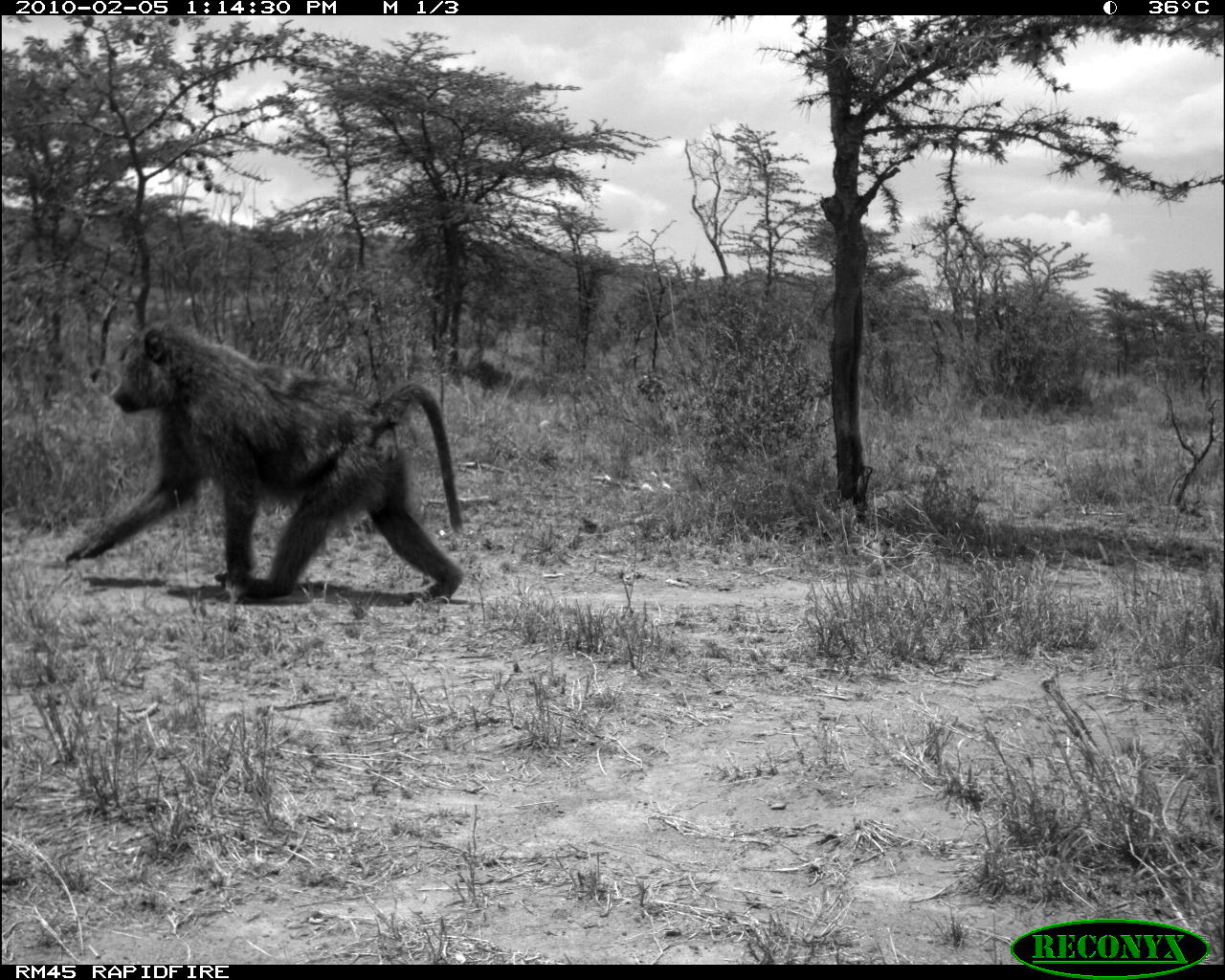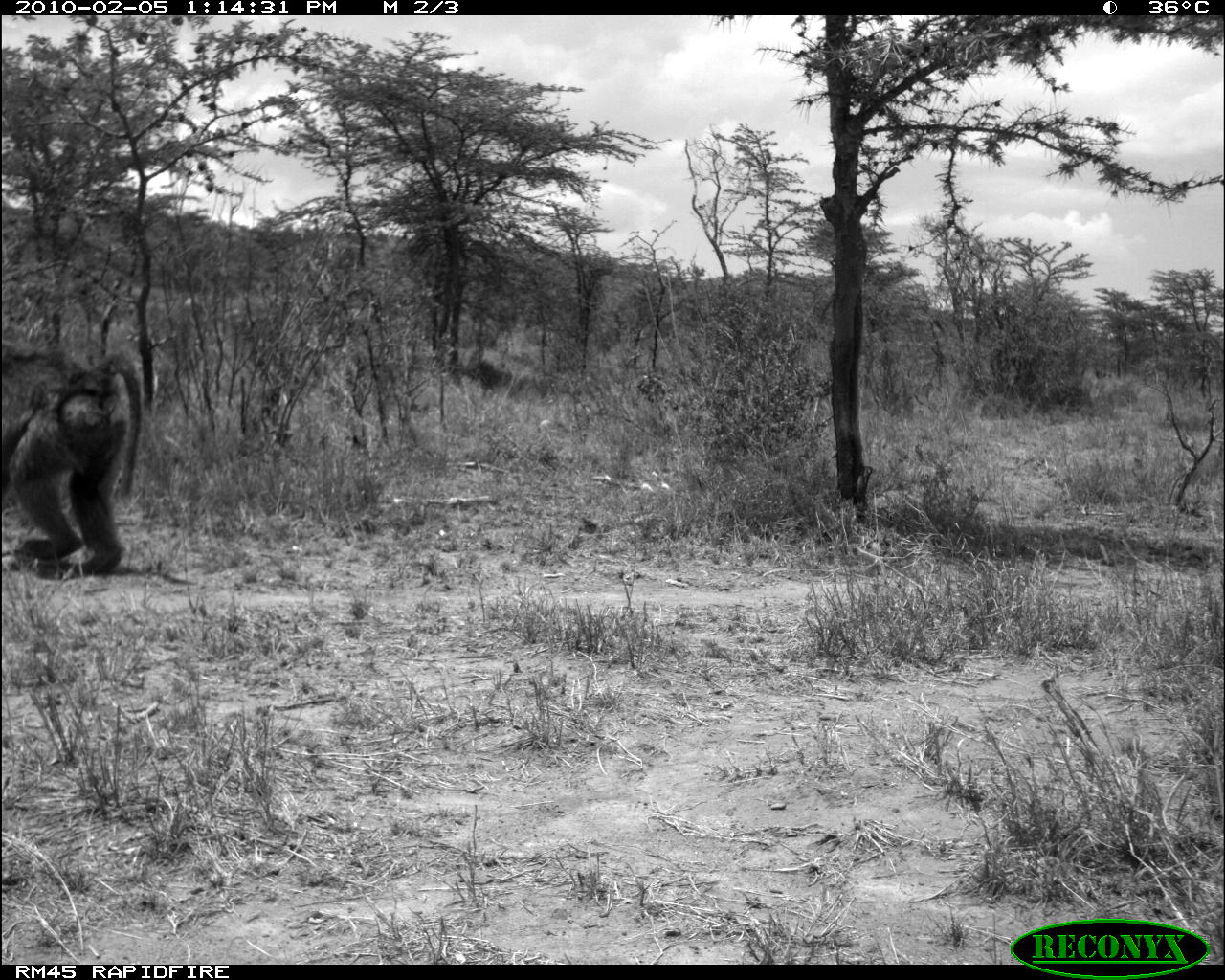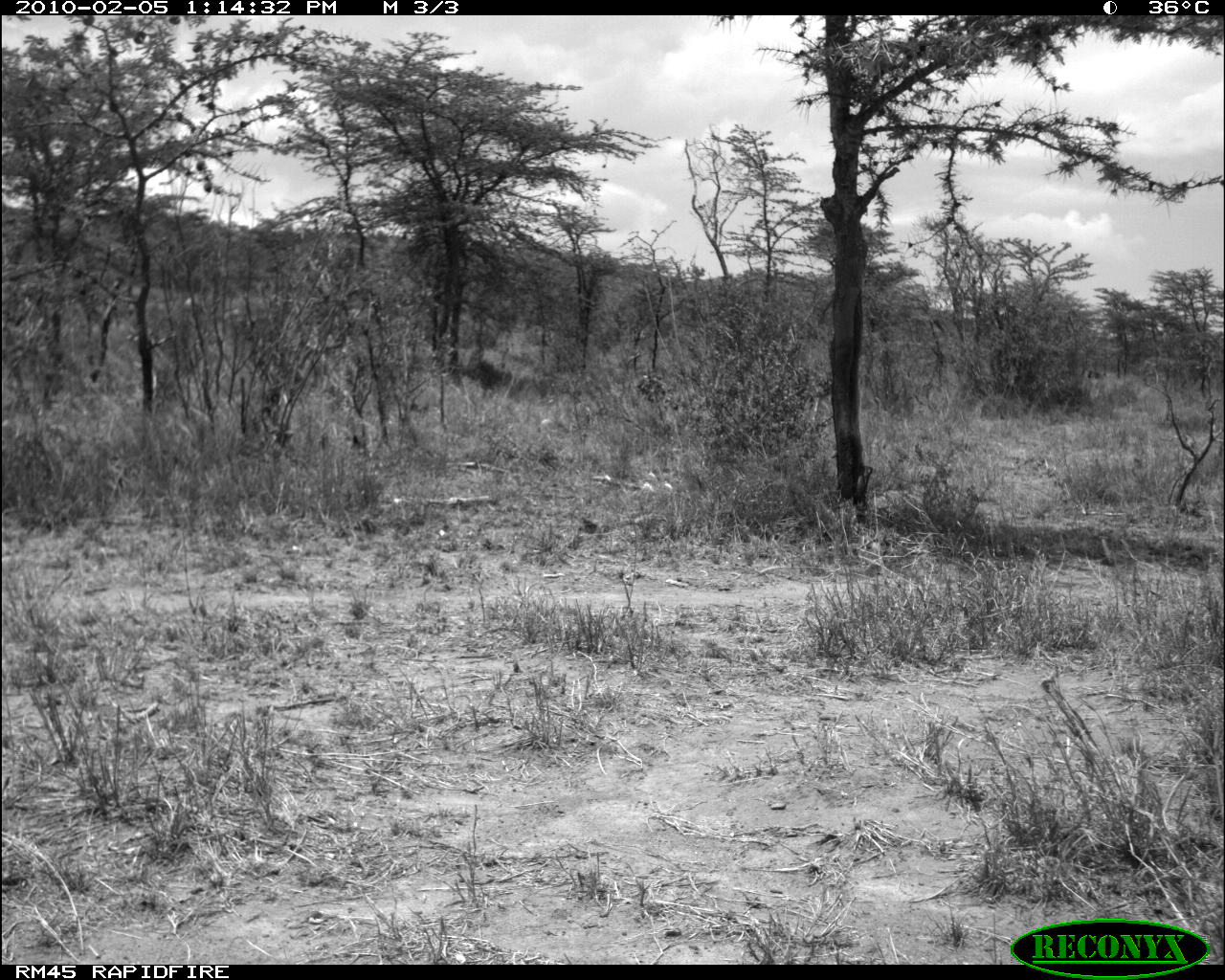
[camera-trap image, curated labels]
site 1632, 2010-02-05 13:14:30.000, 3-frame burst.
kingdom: Animalia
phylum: Chordata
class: Mammalia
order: Primates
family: Cercopithecidae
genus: Papio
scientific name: Papio anubis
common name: olive baboon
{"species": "Papio anubis (olive baboon)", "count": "1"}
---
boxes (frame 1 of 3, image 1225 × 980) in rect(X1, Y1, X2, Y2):
papio anubis: rect(66, 321, 462, 602)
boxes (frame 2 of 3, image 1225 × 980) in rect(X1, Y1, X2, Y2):
papio anubis: rect(2, 339, 145, 577)